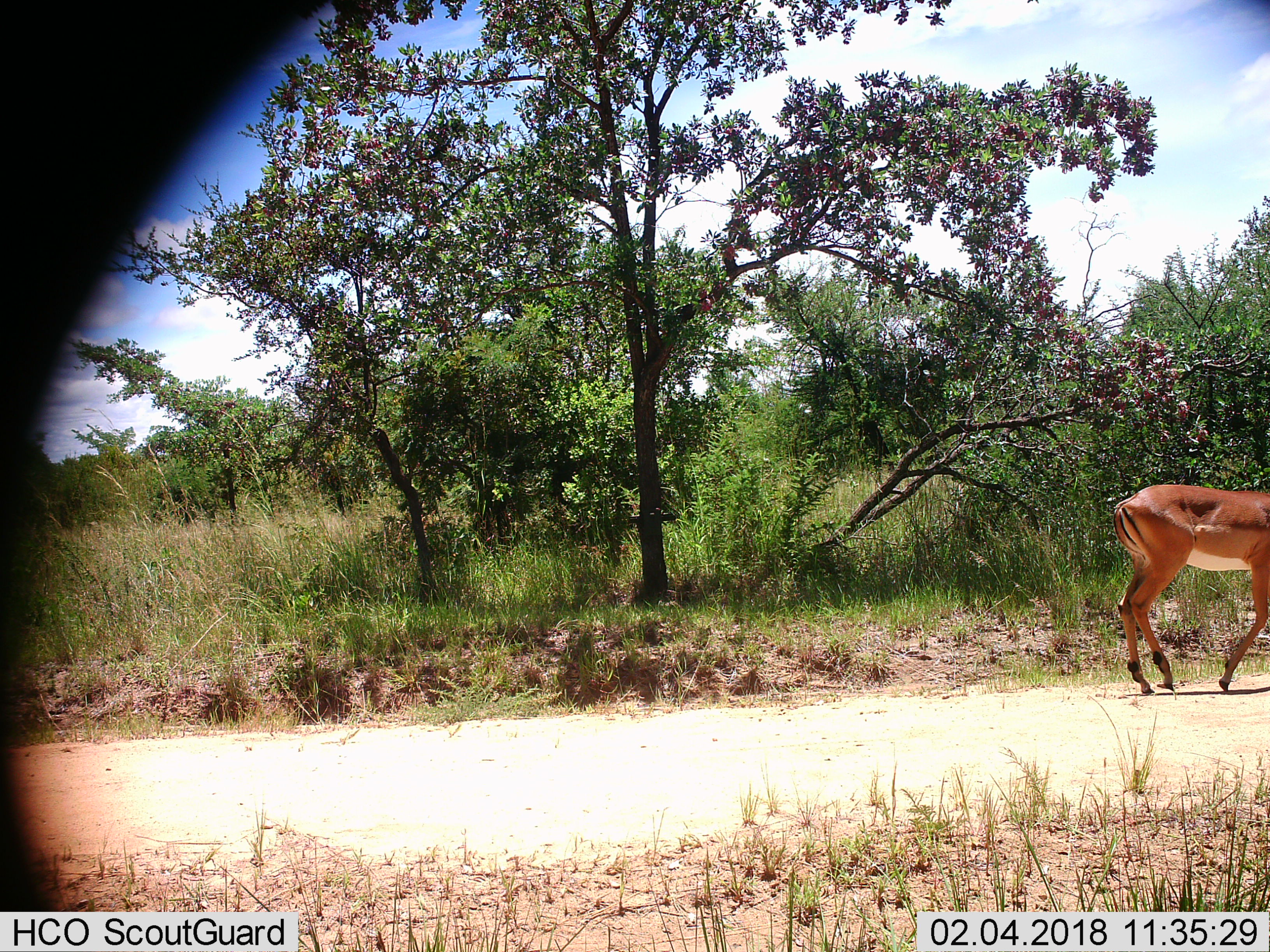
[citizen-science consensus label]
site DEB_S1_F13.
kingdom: Animalia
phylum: Chordata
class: Mammalia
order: Artiodactyla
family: Bovidae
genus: Aepyceros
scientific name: Aepyceros melampus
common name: impala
Impala (Aepyceros melampus), count 1. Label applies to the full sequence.